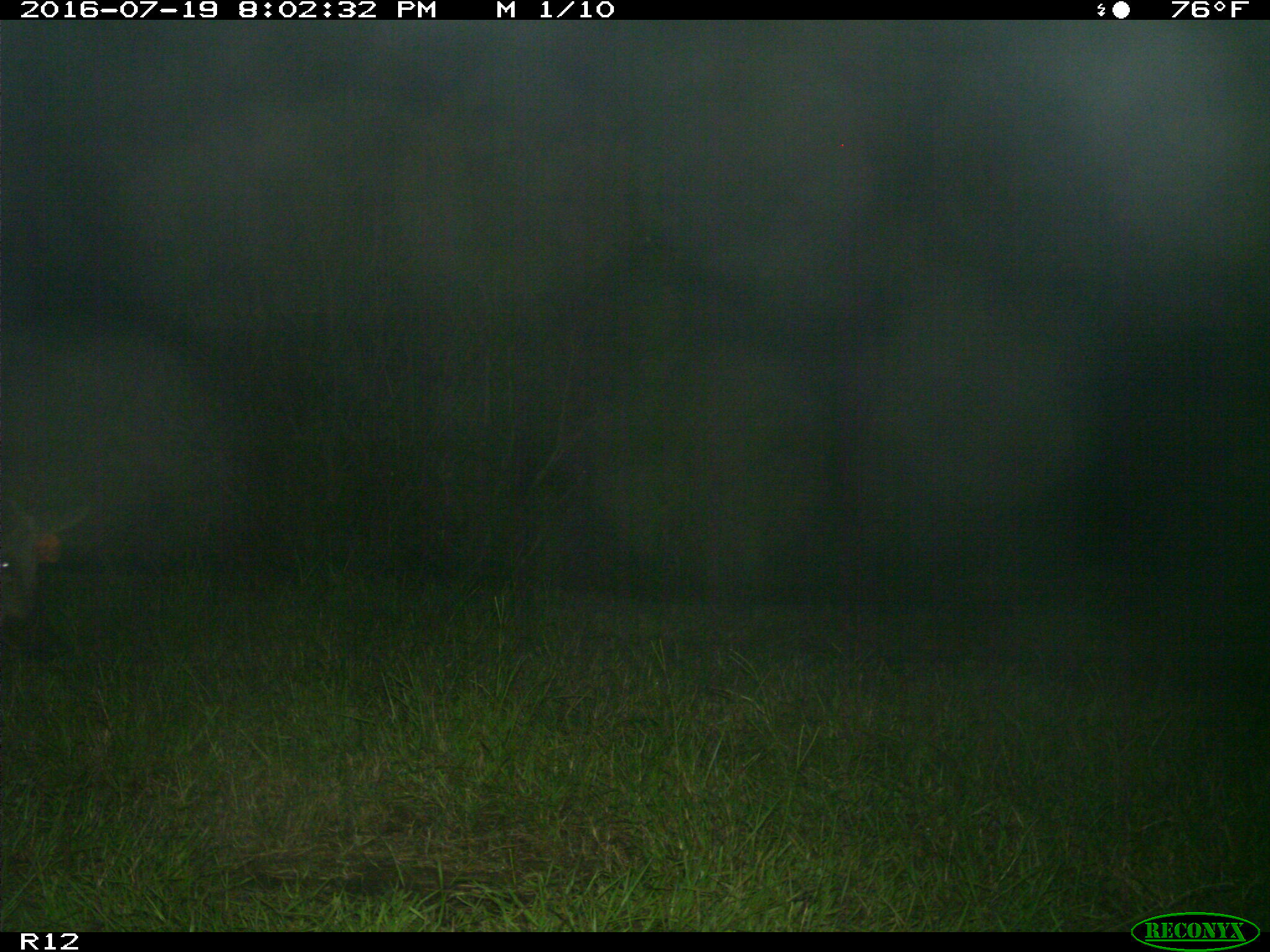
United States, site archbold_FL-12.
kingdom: Animalia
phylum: Chordata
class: Mammalia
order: Artiodactyla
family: Suidae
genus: Sus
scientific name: Sus scrofa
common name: wild boar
Sus scrofa (wild boar).